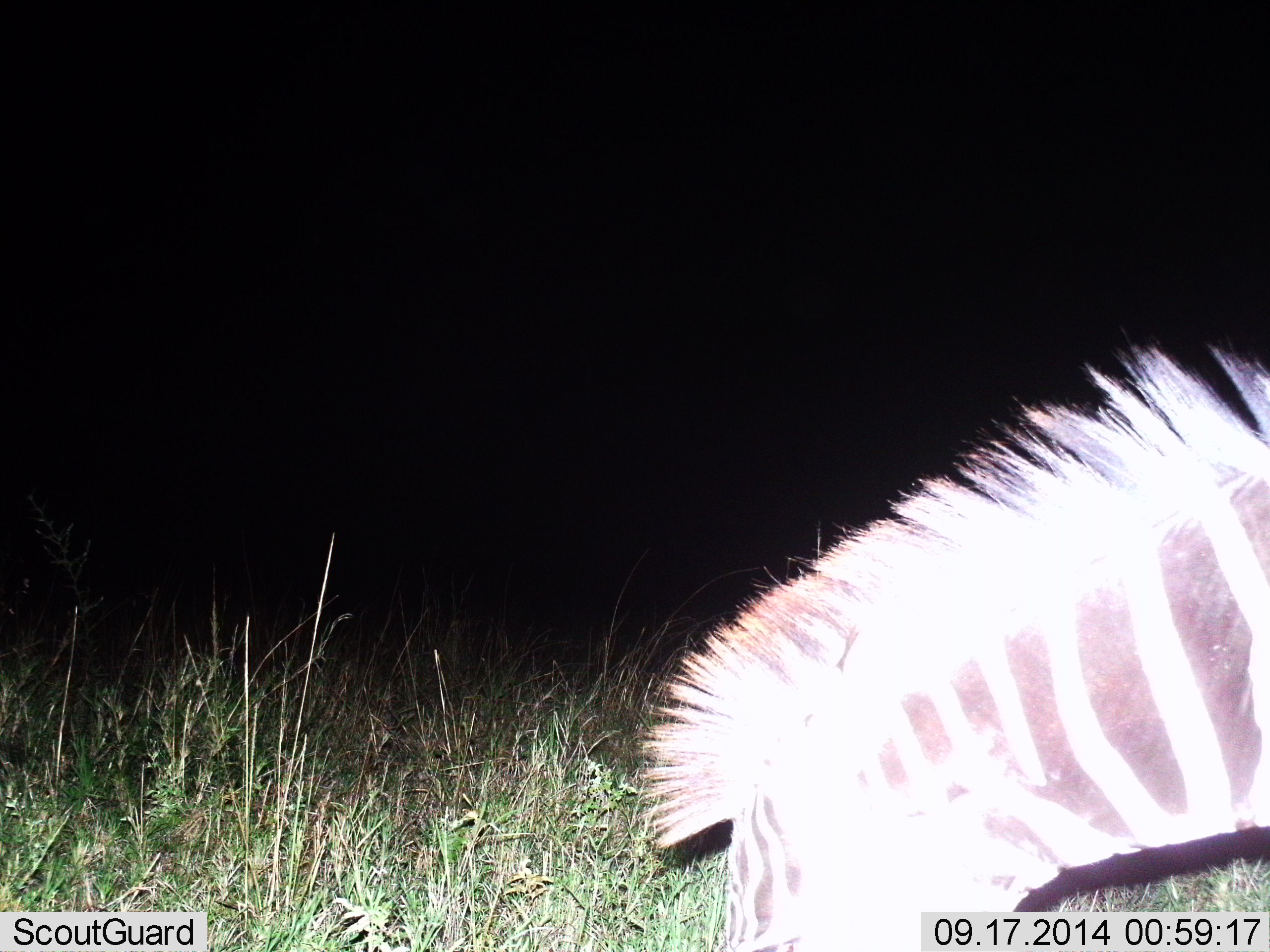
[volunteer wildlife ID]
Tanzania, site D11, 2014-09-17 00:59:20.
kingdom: Animalia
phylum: Chordata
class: Mammalia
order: Perissodactyla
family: Equidae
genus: Equus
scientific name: Equus quagga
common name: plains zebra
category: zebra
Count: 1.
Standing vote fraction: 10%.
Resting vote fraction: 10%.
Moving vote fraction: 0%.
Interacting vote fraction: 0%.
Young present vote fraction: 0%.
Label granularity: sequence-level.